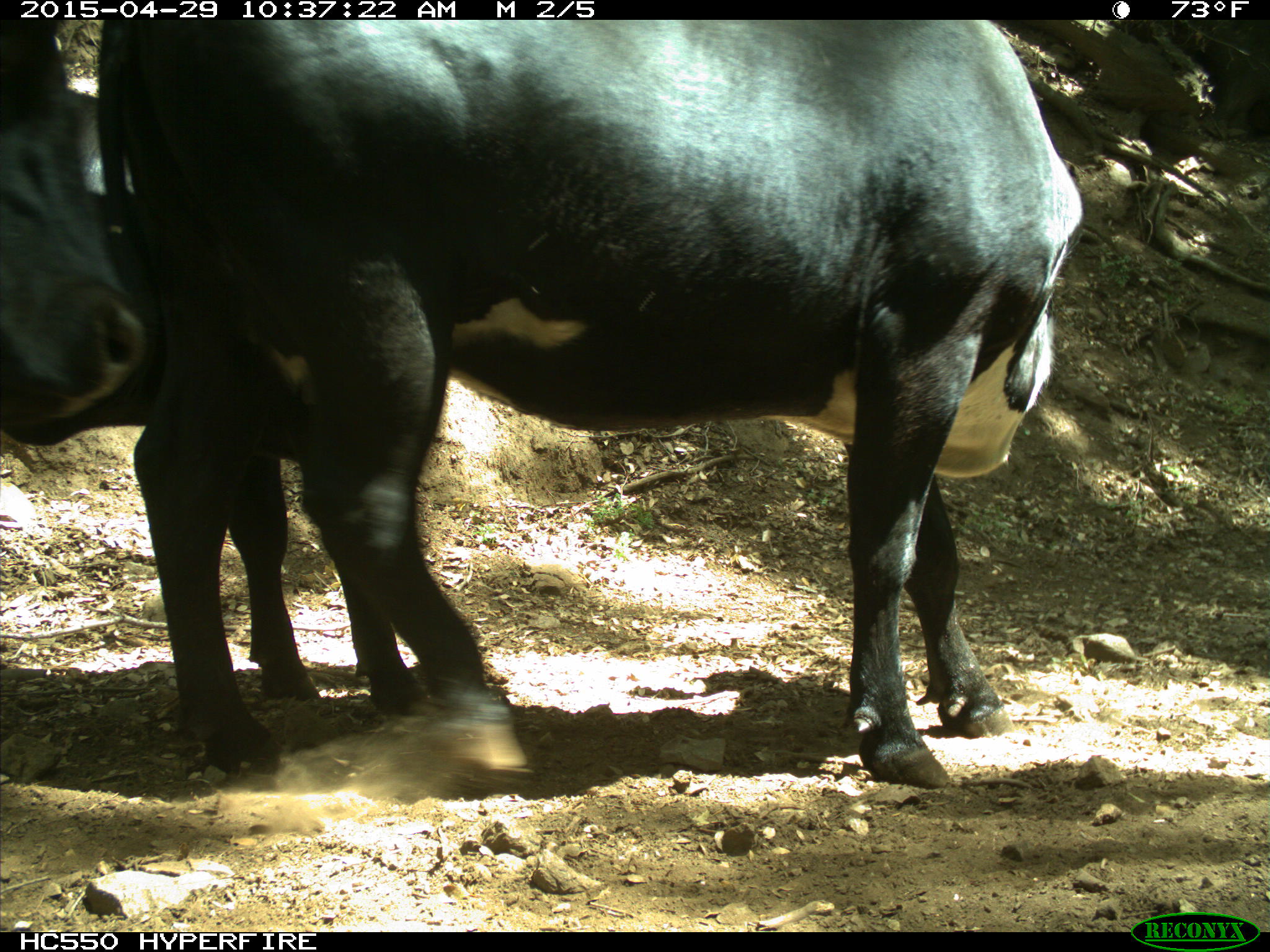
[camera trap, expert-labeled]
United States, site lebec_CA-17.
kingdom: Animalia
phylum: Chordata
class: Mammalia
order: Artiodactyla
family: Bovidae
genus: Bos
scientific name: Bos taurus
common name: domestic cow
Bos taurus (domestic cow).